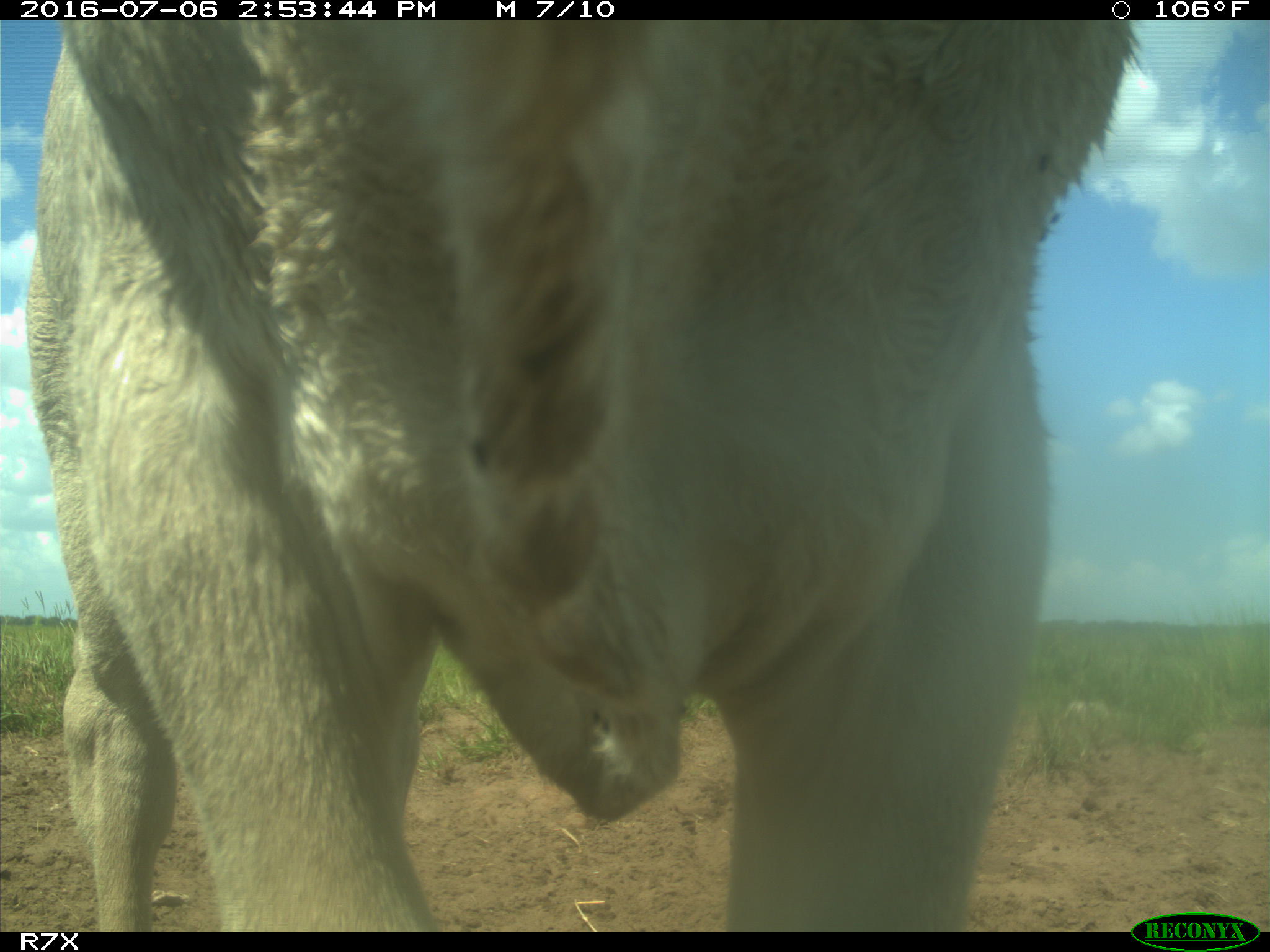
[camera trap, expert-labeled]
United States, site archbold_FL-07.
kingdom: Animalia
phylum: Chordata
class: Mammalia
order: Artiodactyla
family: Bovidae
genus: Bos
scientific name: Bos taurus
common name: domestic cow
Bos taurus (domestic cow).